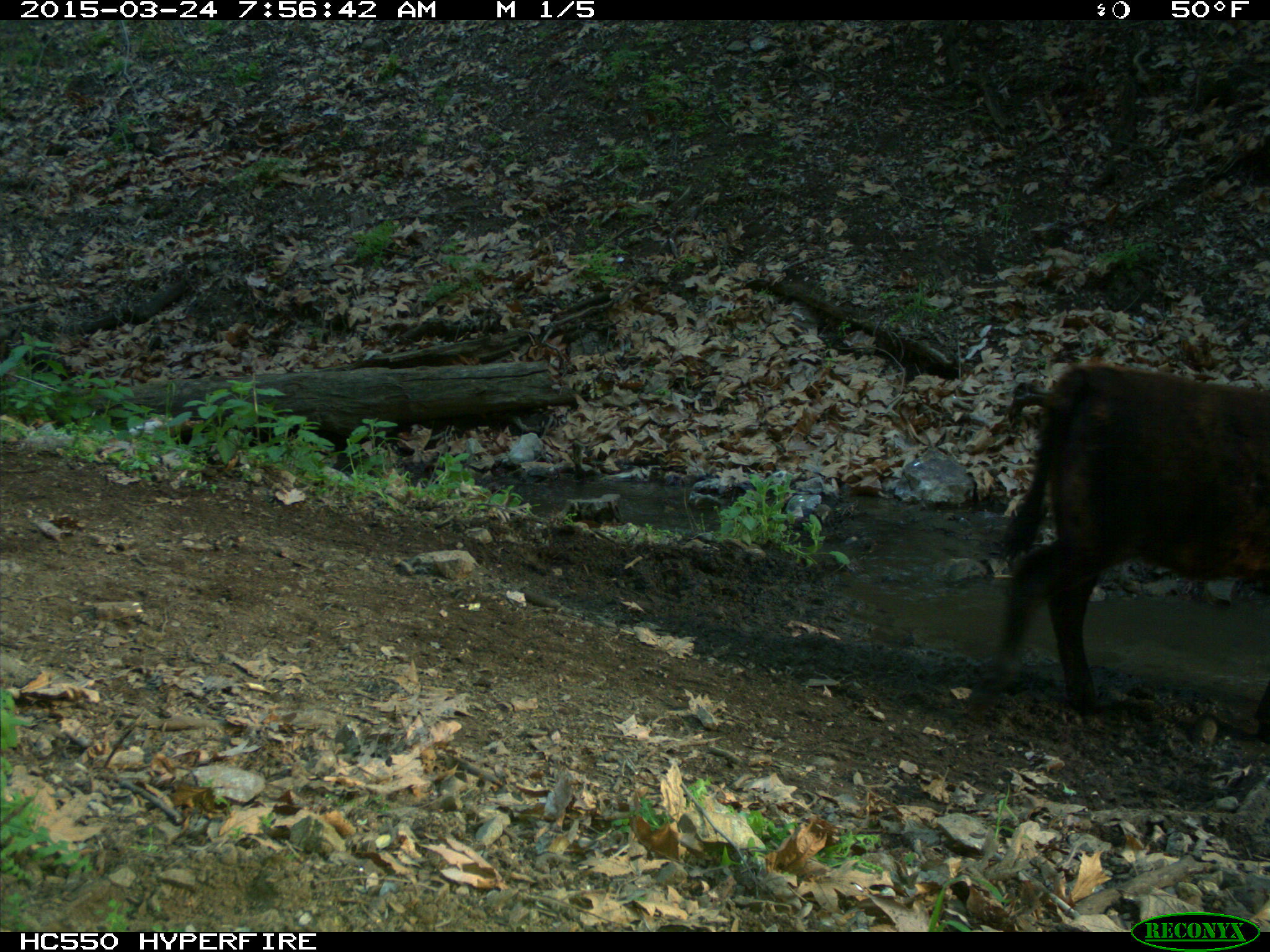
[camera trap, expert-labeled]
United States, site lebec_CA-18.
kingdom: Animalia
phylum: Chordata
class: Mammalia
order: Artiodactyla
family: Bovidae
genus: Bos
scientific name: Bos taurus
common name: domestic cow